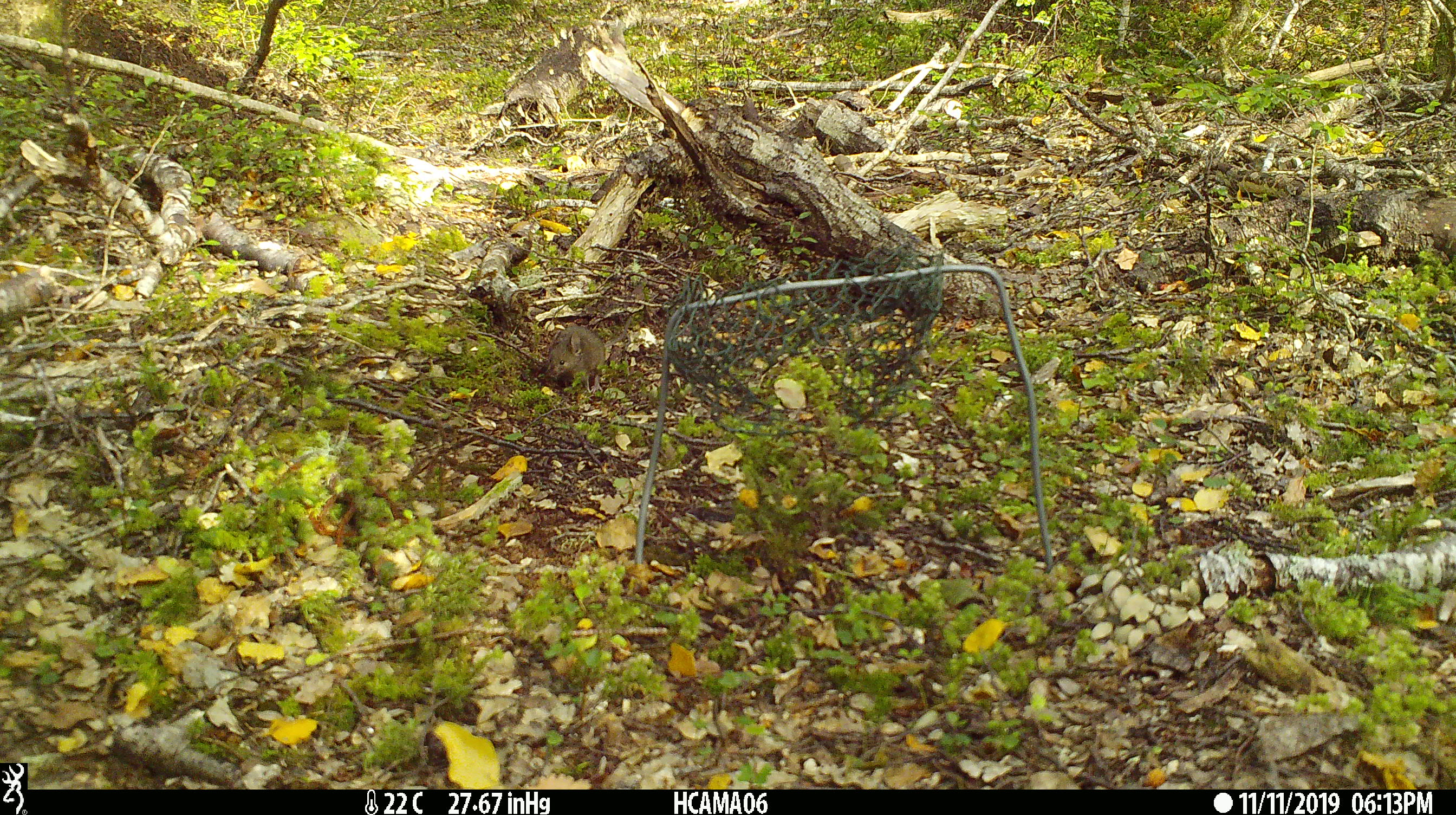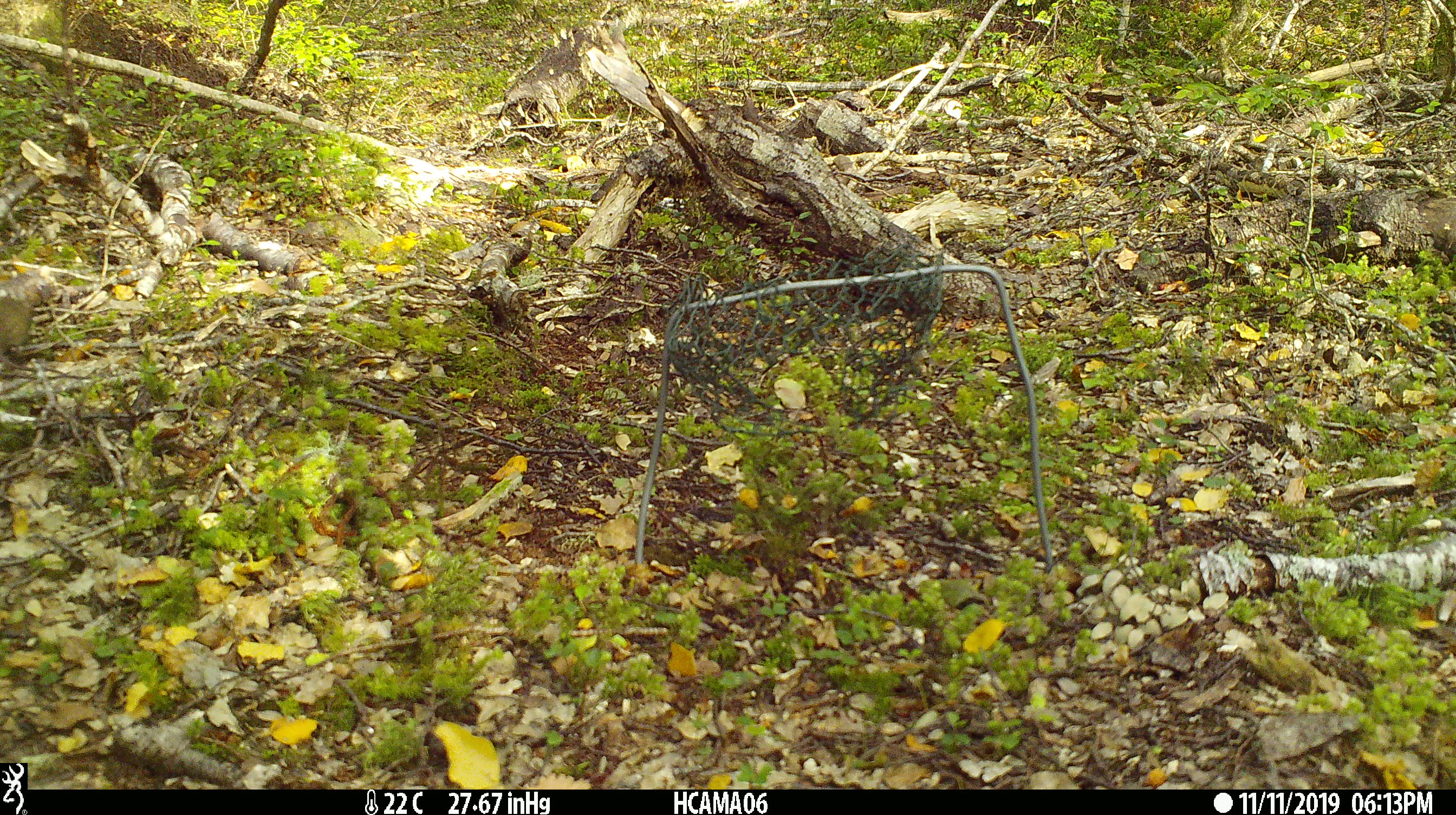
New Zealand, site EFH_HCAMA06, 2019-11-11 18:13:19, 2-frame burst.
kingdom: Animalia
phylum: Chordata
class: Mammalia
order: Rodentia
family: Muridae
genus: Mus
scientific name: Mus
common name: mouse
Mouse (Mus).